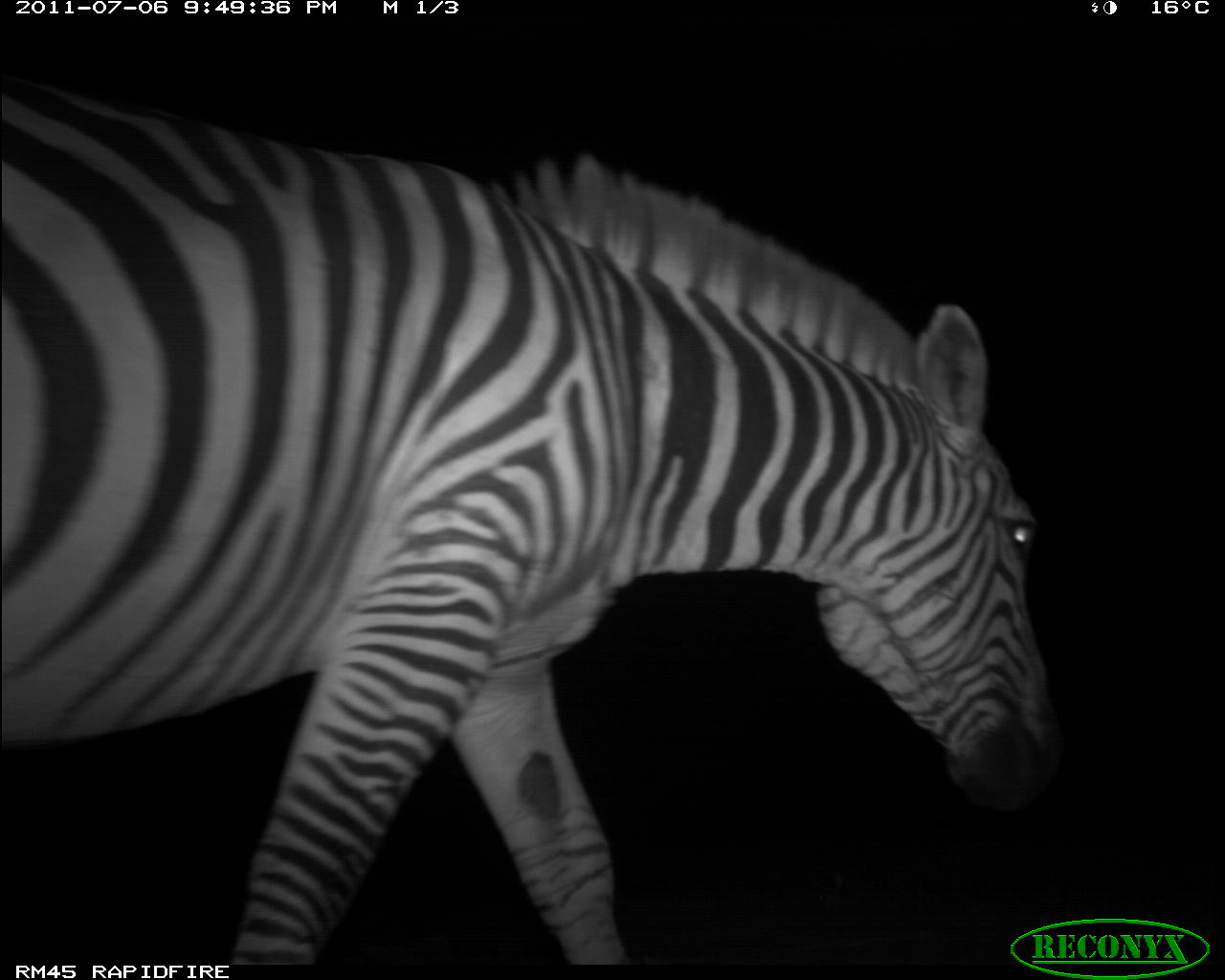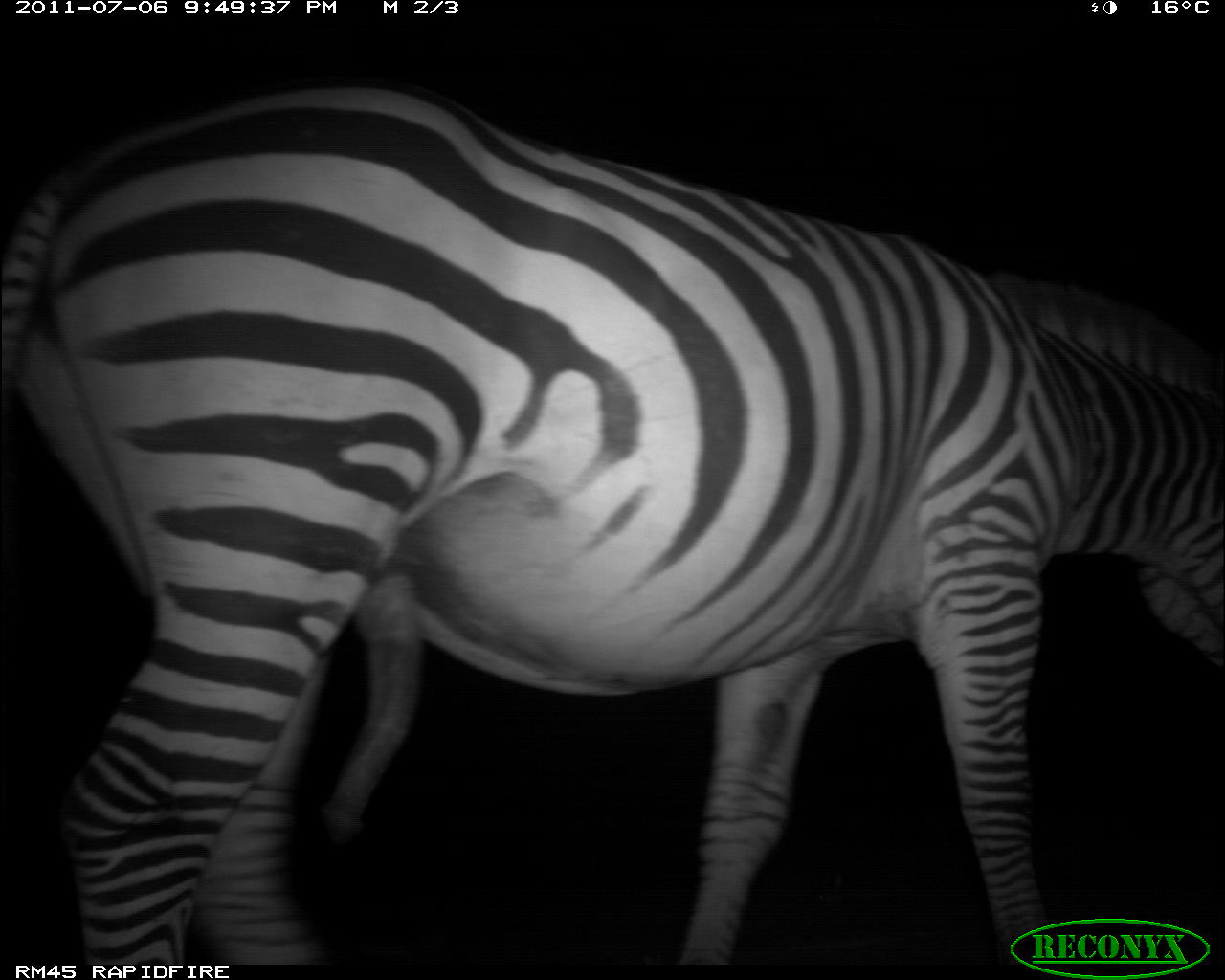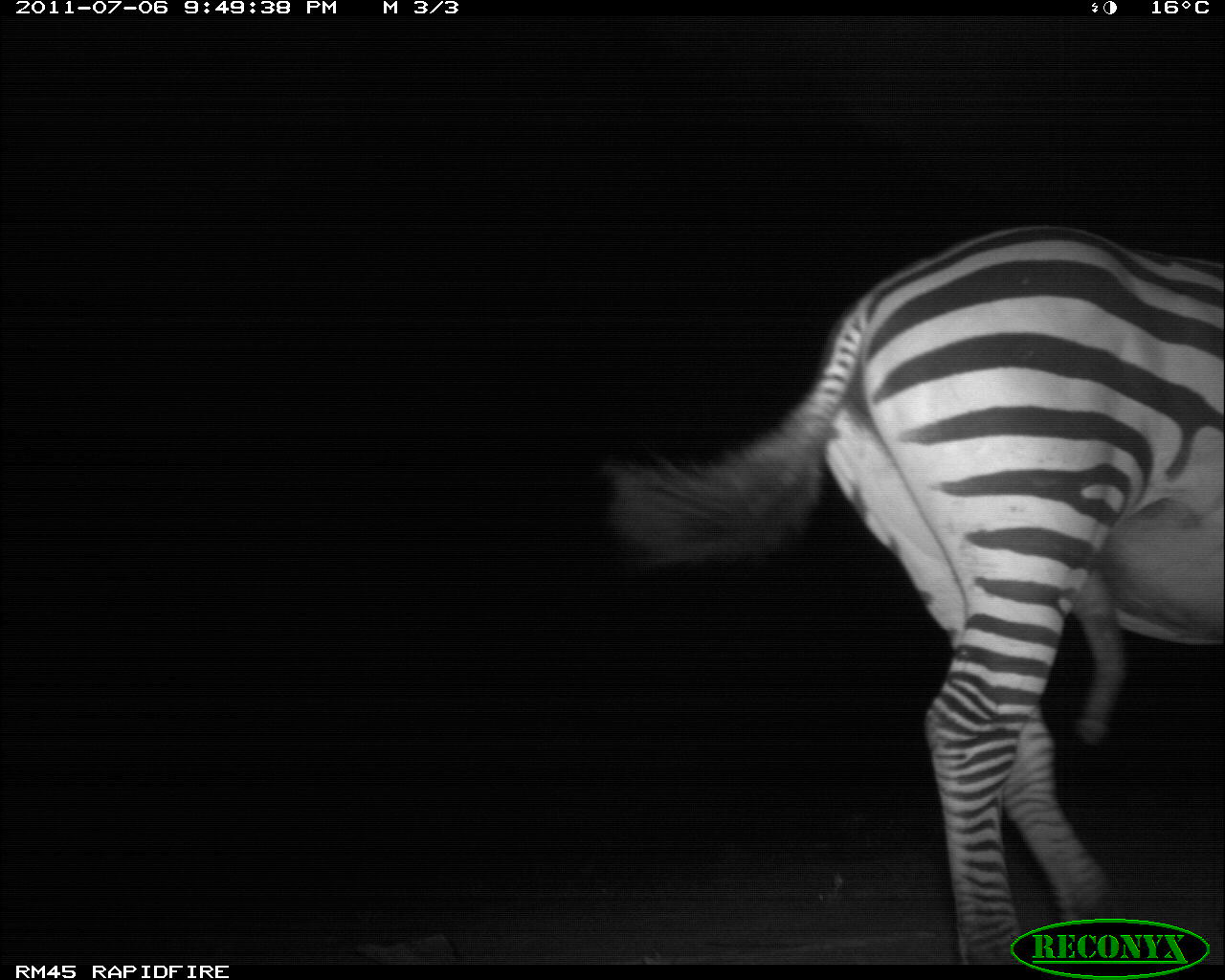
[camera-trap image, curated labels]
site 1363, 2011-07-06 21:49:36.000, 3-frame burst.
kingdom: Animalia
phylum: Chordata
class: Mammalia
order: Perissodactyla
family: Equidae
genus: Equus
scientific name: Equus quagga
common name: plains zebra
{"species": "Equus quagga (plains zebra)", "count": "1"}